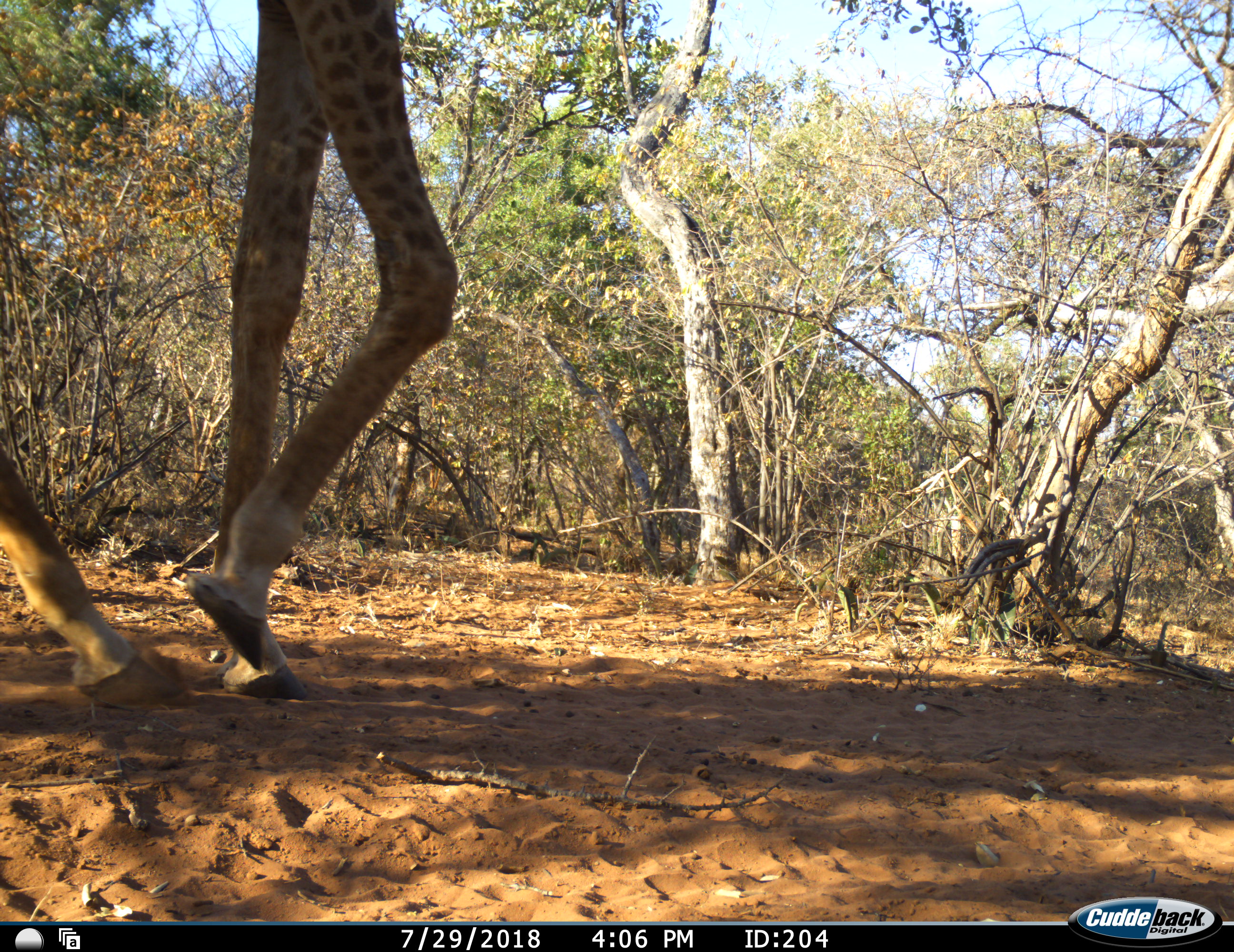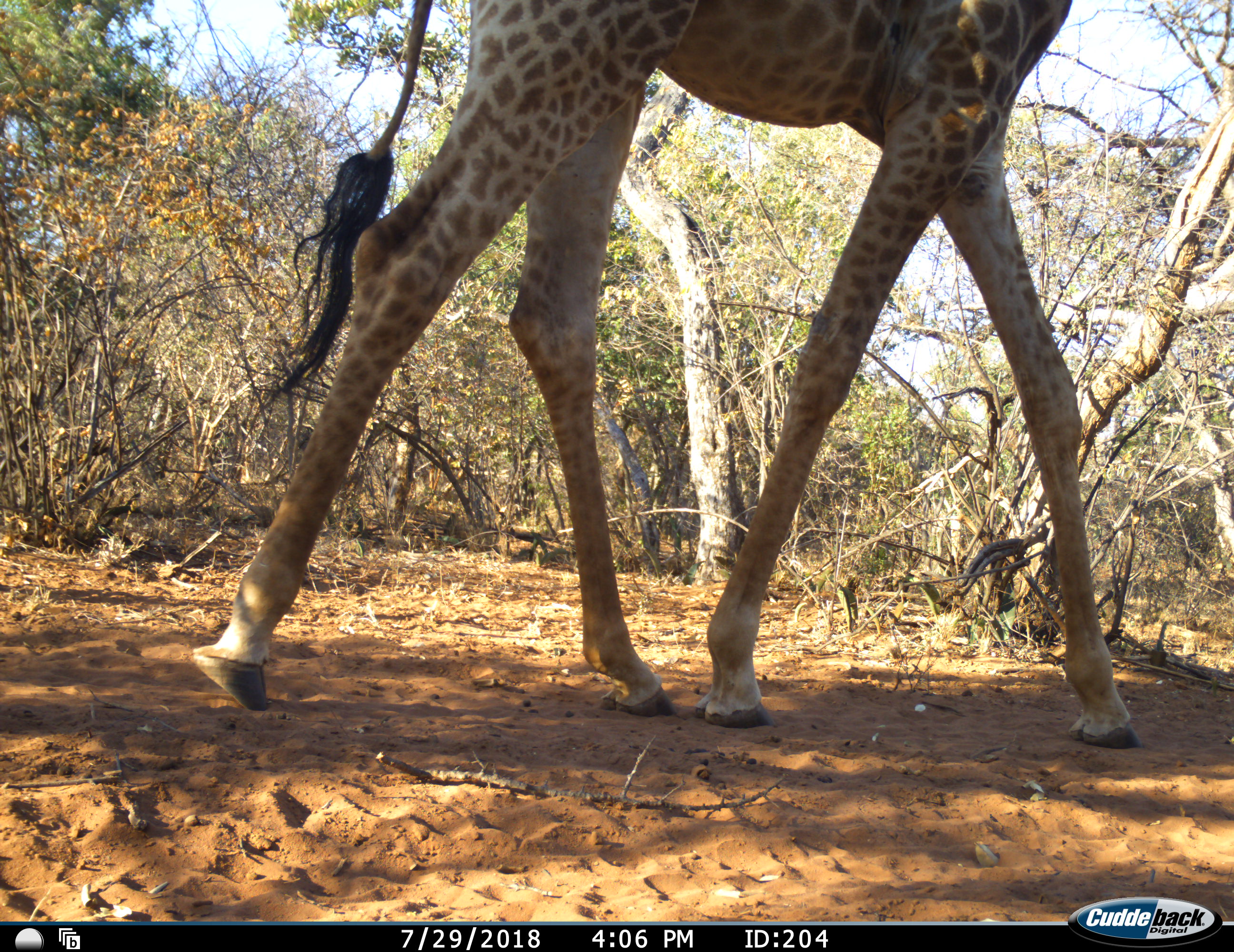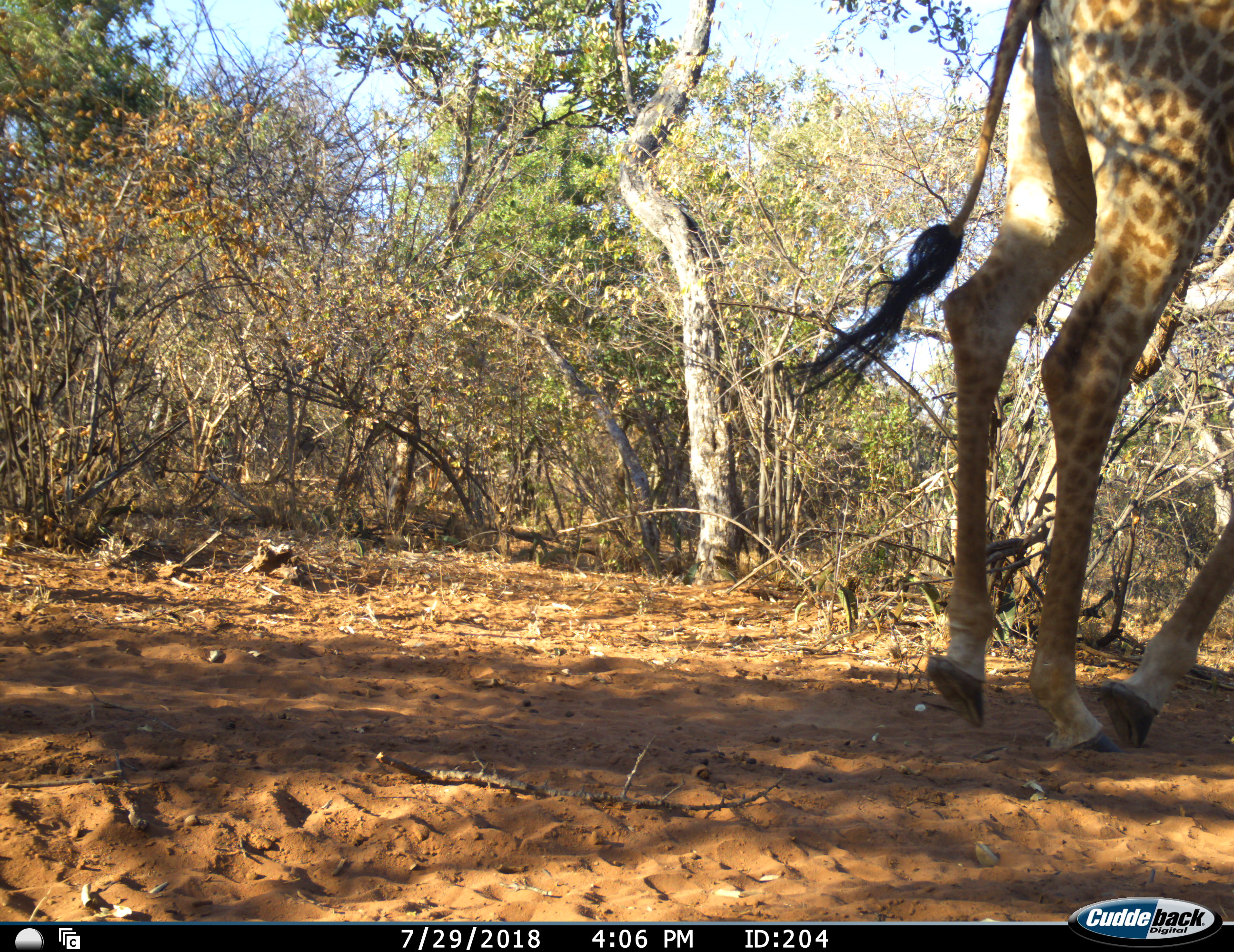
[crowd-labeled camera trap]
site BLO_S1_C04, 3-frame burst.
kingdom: Animalia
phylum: Chordata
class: Mammalia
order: Artiodactyla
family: Giraffidae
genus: Giraffa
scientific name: Giraffa camelopardalis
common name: giraffe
Giraffe (Giraffa camelopardalis), count 1. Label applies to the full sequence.